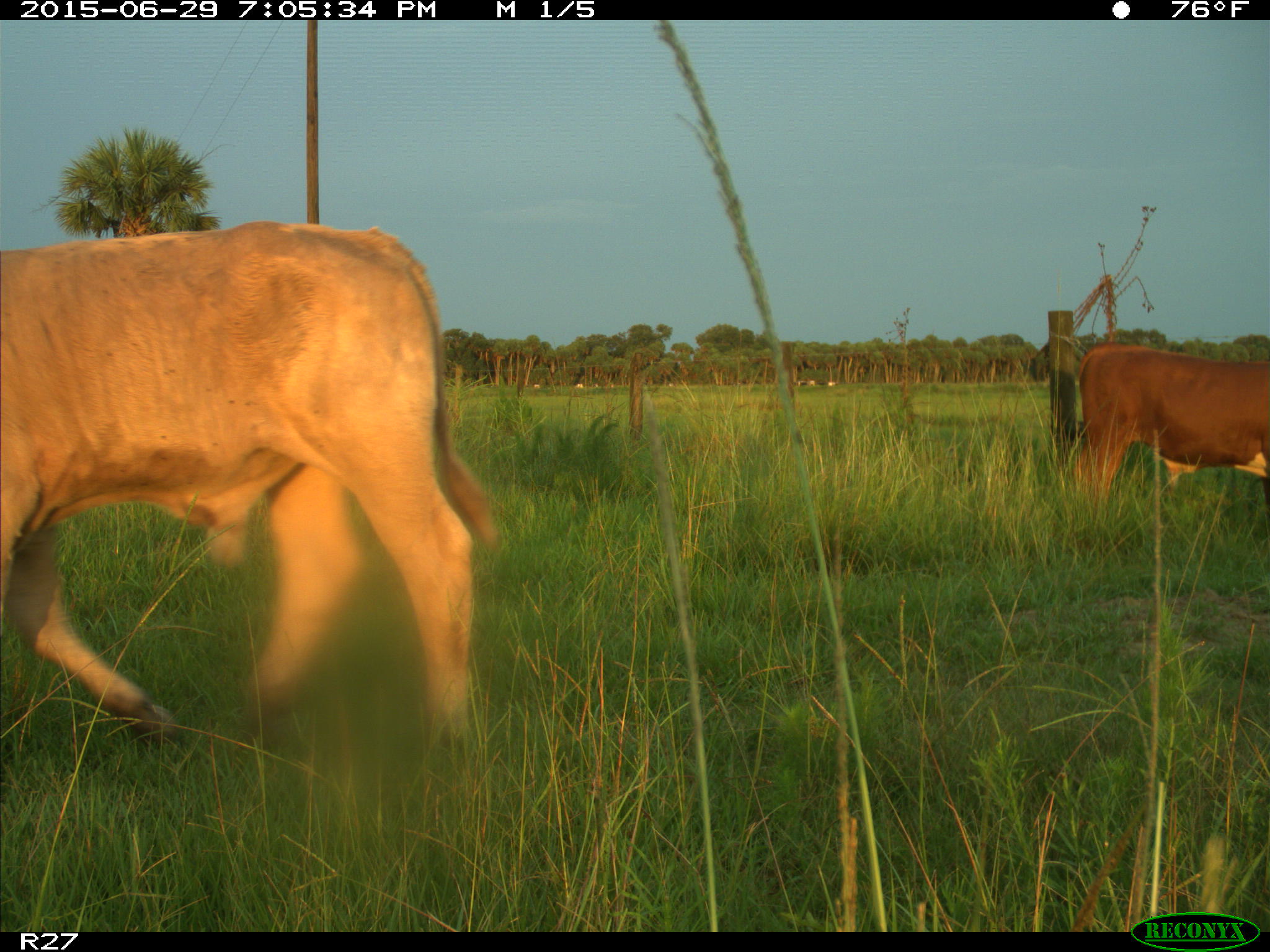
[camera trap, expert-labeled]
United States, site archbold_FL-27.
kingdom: Animalia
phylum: Chordata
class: Mammalia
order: Artiodactyla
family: Bovidae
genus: Bos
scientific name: Bos taurus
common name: domestic cow